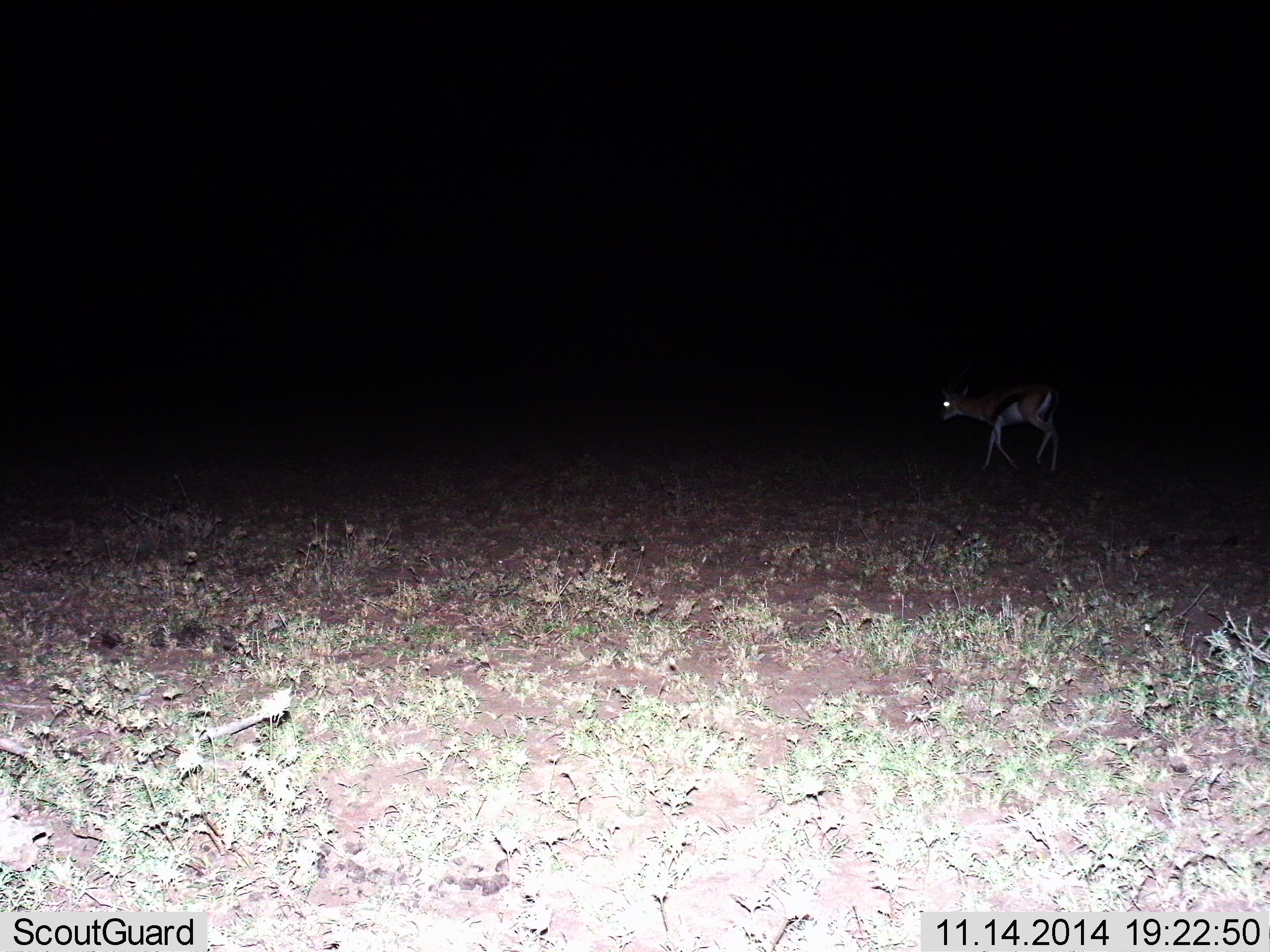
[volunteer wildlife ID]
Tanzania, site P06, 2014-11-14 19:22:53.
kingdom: Animalia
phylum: Chordata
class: Mammalia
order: Artiodactyla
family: Bovidae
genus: Eudorcas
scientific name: Eudorcas thomsonii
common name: thomson's gazelle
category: gazellethomsons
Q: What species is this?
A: Gazellethomsons (thomson's gazelle) (Eudorcas thomsonii).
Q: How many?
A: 1.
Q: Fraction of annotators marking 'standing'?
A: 20%.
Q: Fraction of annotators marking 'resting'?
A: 0%.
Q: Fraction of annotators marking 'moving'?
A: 90%.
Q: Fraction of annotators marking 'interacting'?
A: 0%.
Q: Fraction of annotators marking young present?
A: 0%.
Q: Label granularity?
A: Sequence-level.